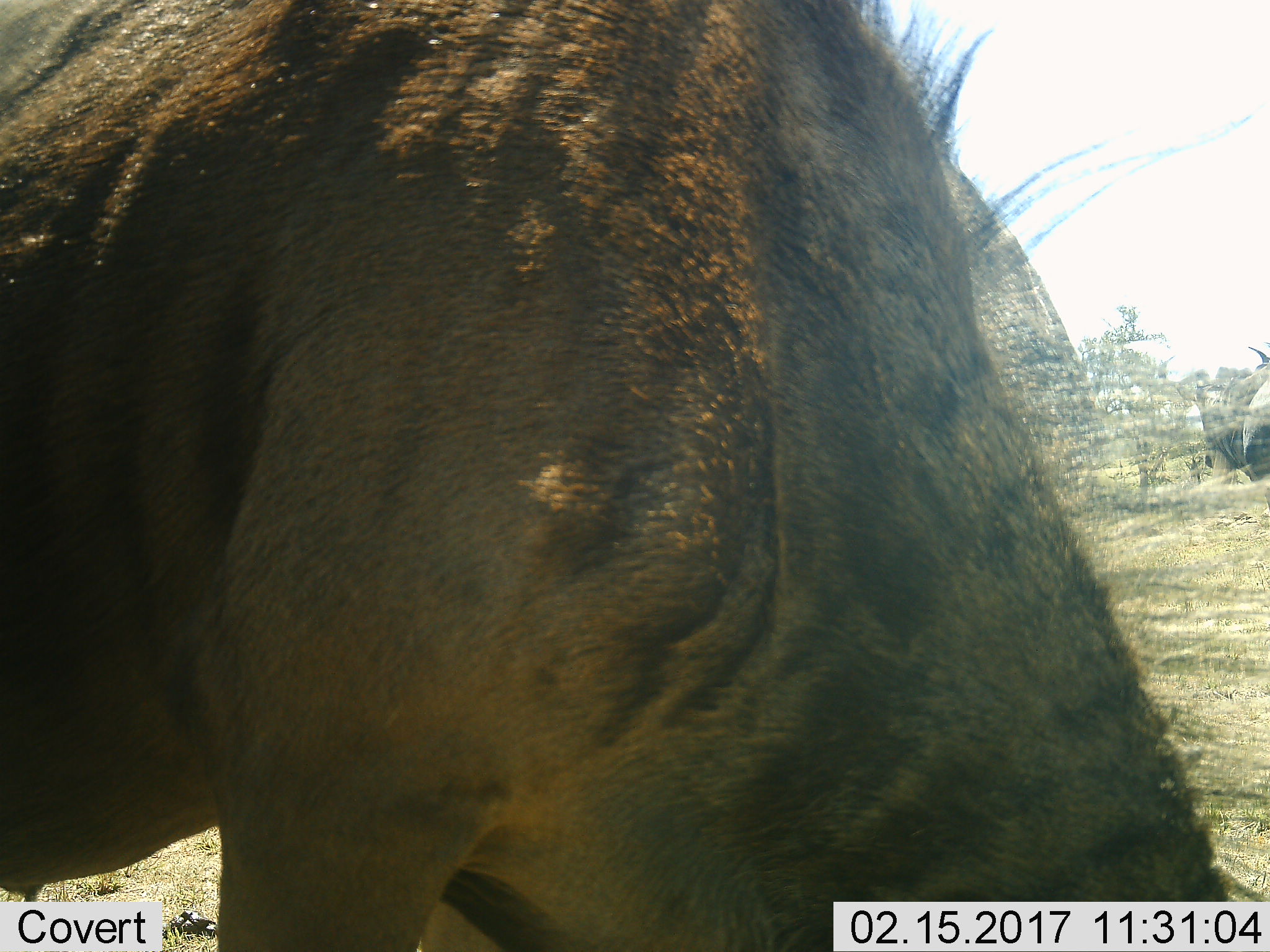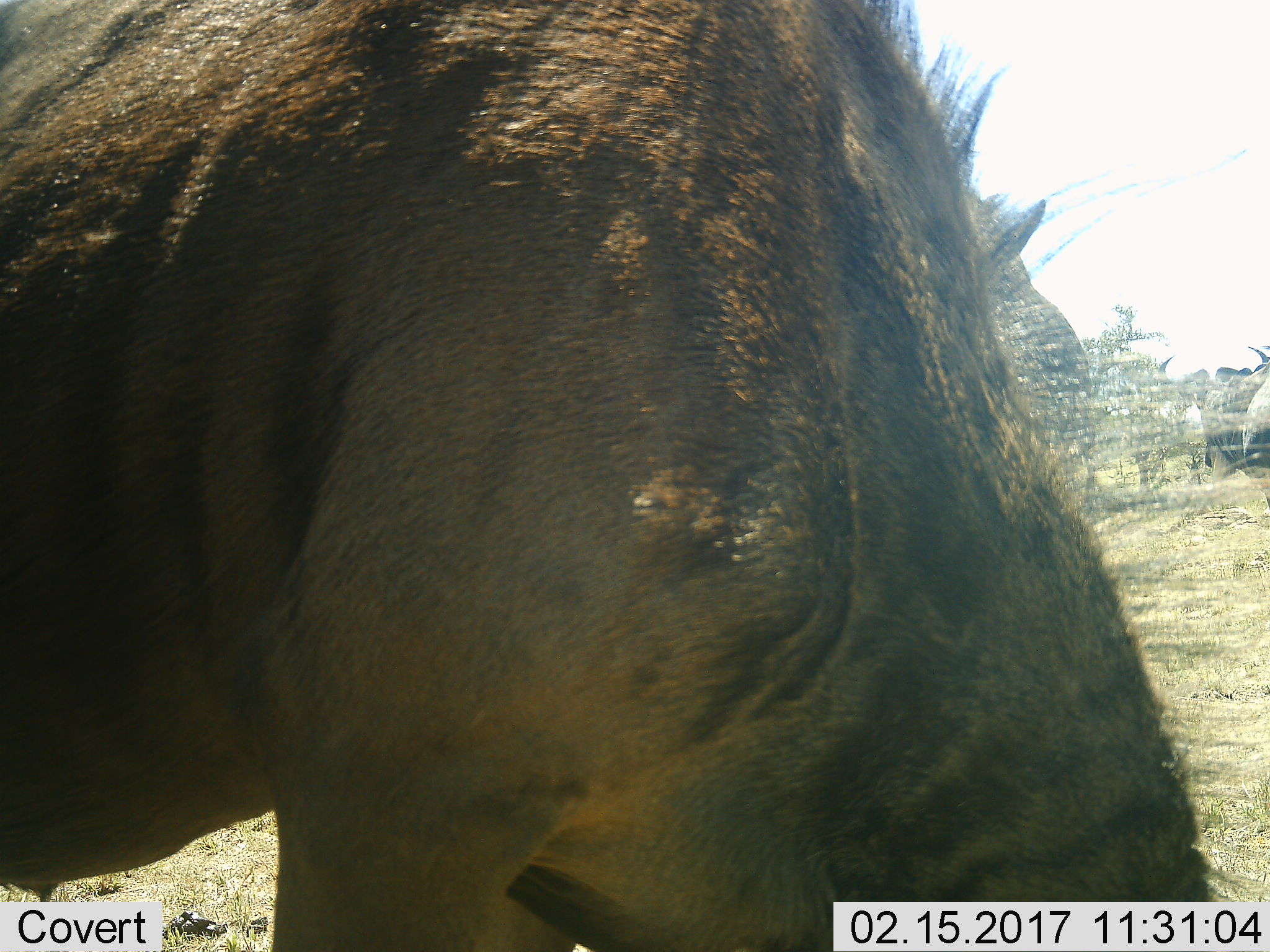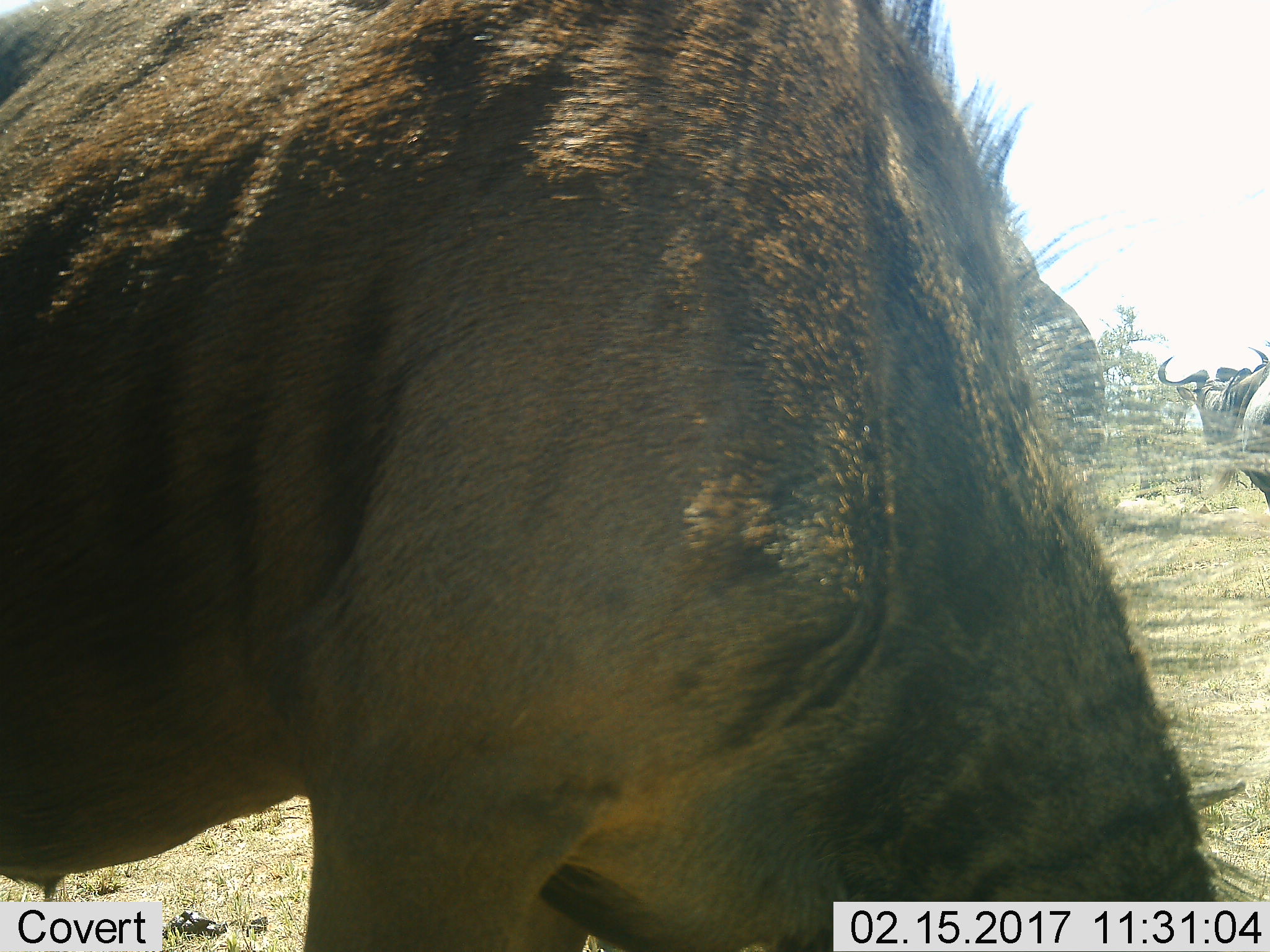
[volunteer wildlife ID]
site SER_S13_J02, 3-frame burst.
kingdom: Animalia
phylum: Chordata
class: Mammalia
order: Artiodactyla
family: Bovidae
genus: Connochaetes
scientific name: Connochaetes taurinus taurinus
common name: blue wildebeest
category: wildebeestblue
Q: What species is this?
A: Wildebeestblue (blue wildebeest) (Connochaetes taurinus taurinus).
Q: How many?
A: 2.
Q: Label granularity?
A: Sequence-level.